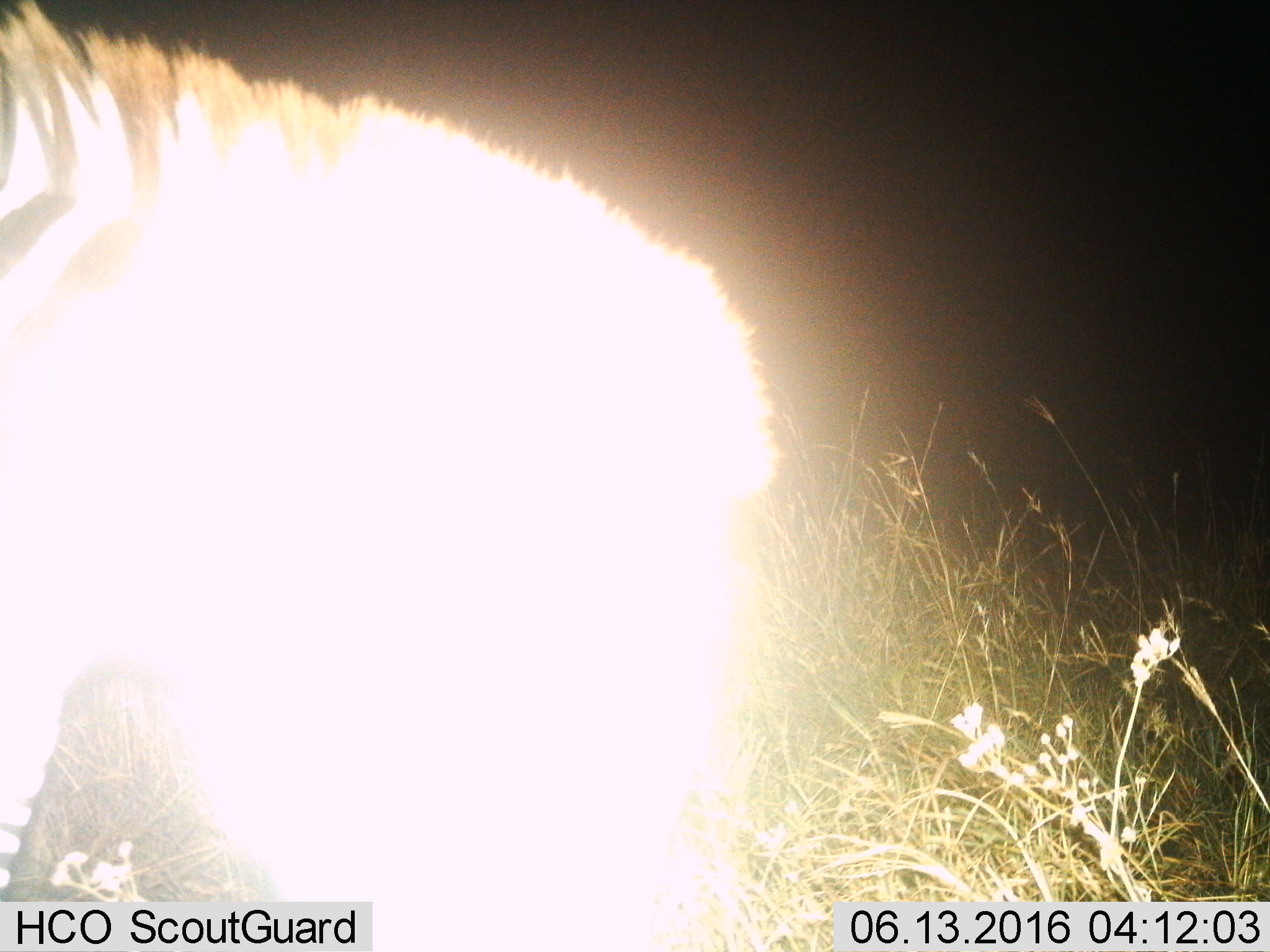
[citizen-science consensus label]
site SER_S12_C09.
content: unidentified animal